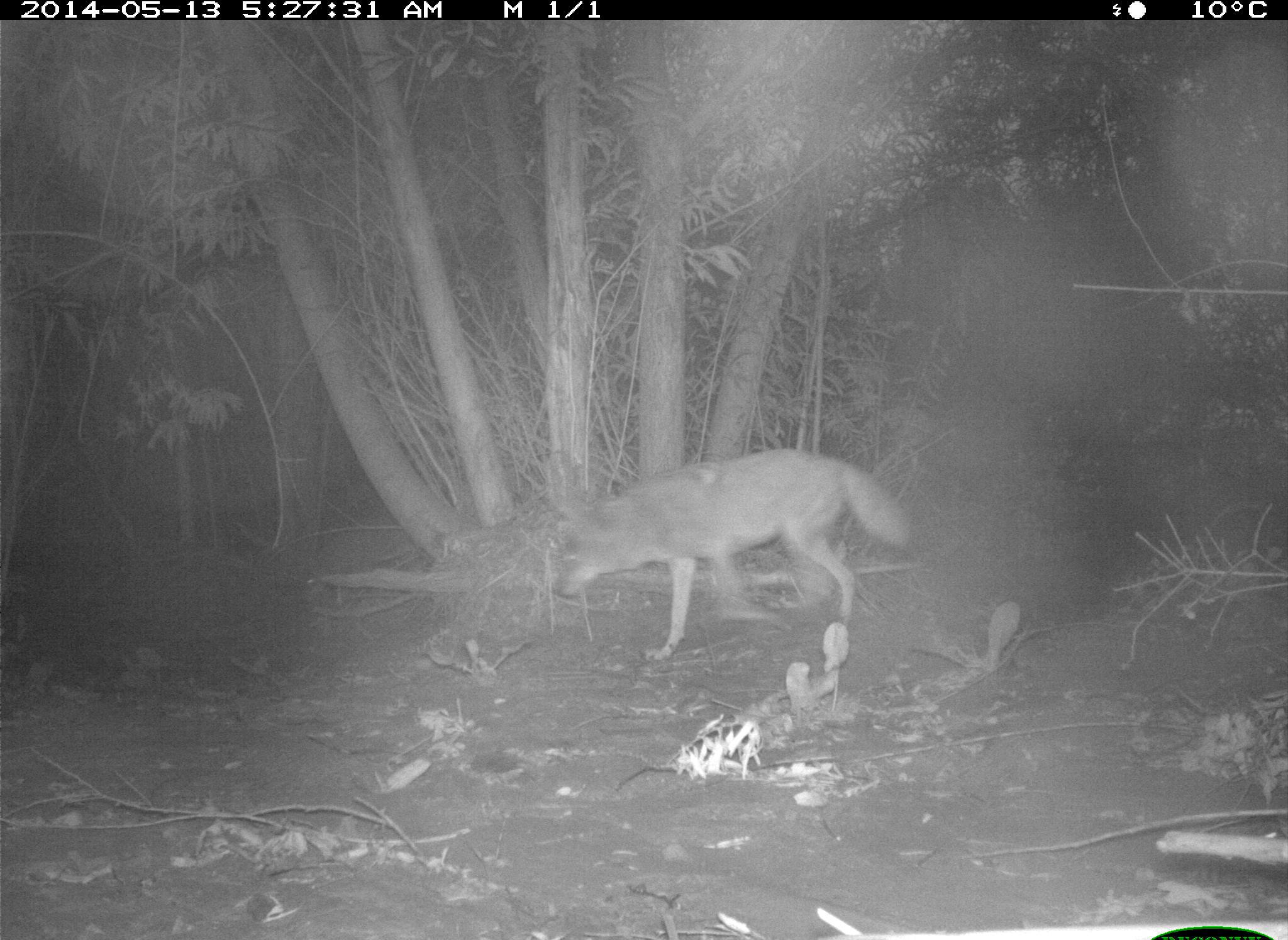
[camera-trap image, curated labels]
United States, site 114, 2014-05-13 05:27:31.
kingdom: Animalia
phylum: Chordata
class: Mammalia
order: Carnivora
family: Canidae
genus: Canis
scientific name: Canis latrans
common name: coyote